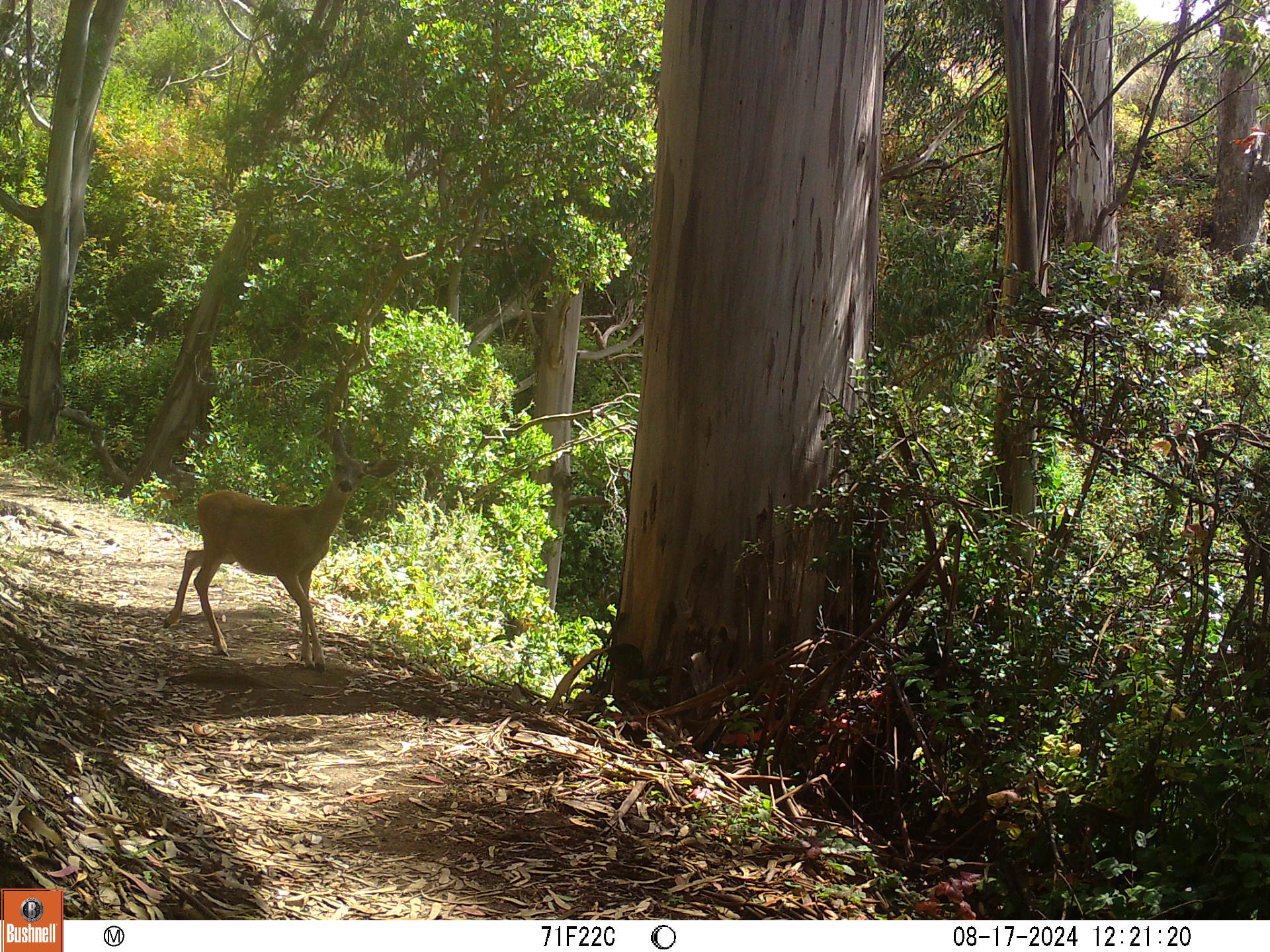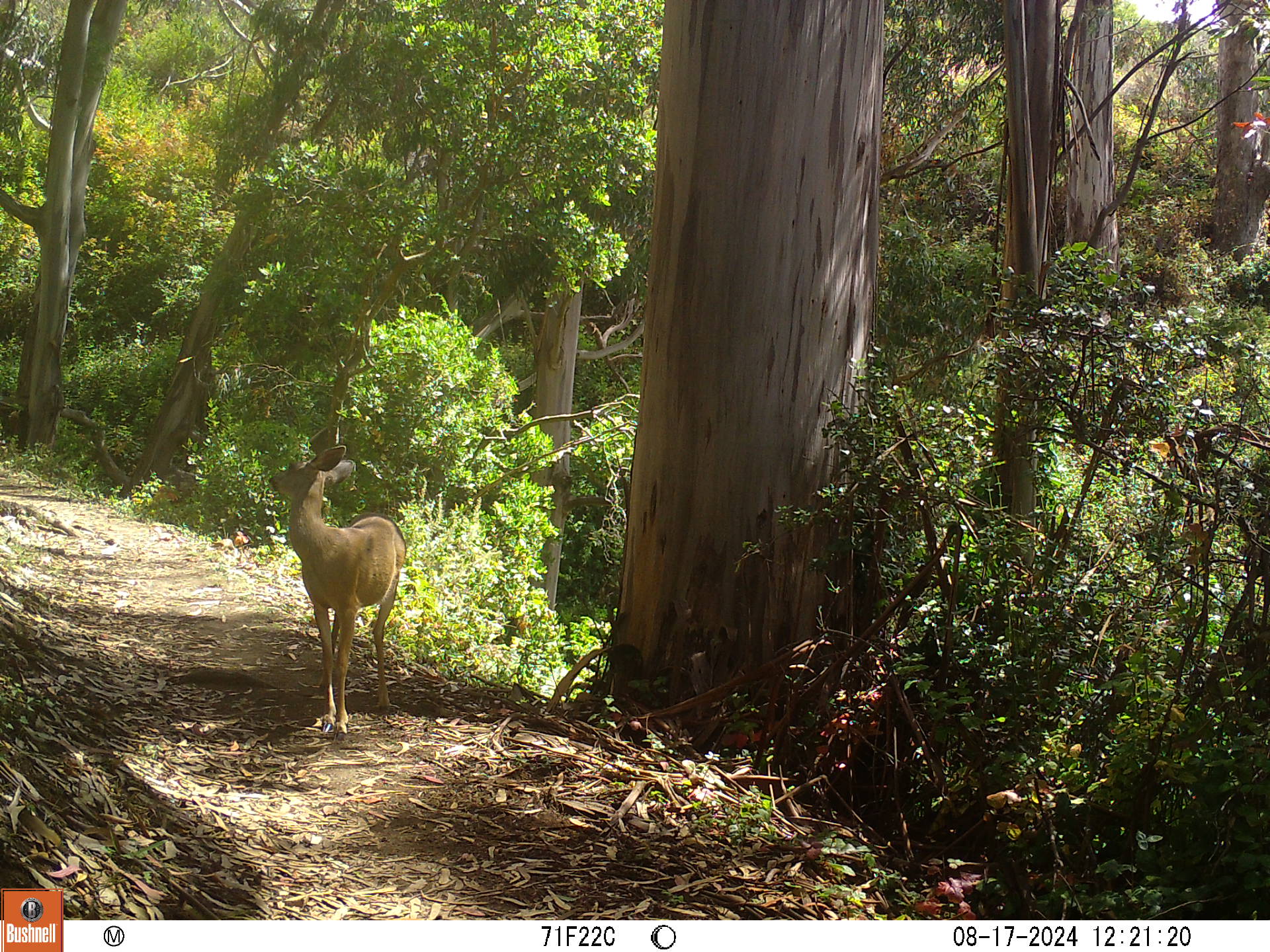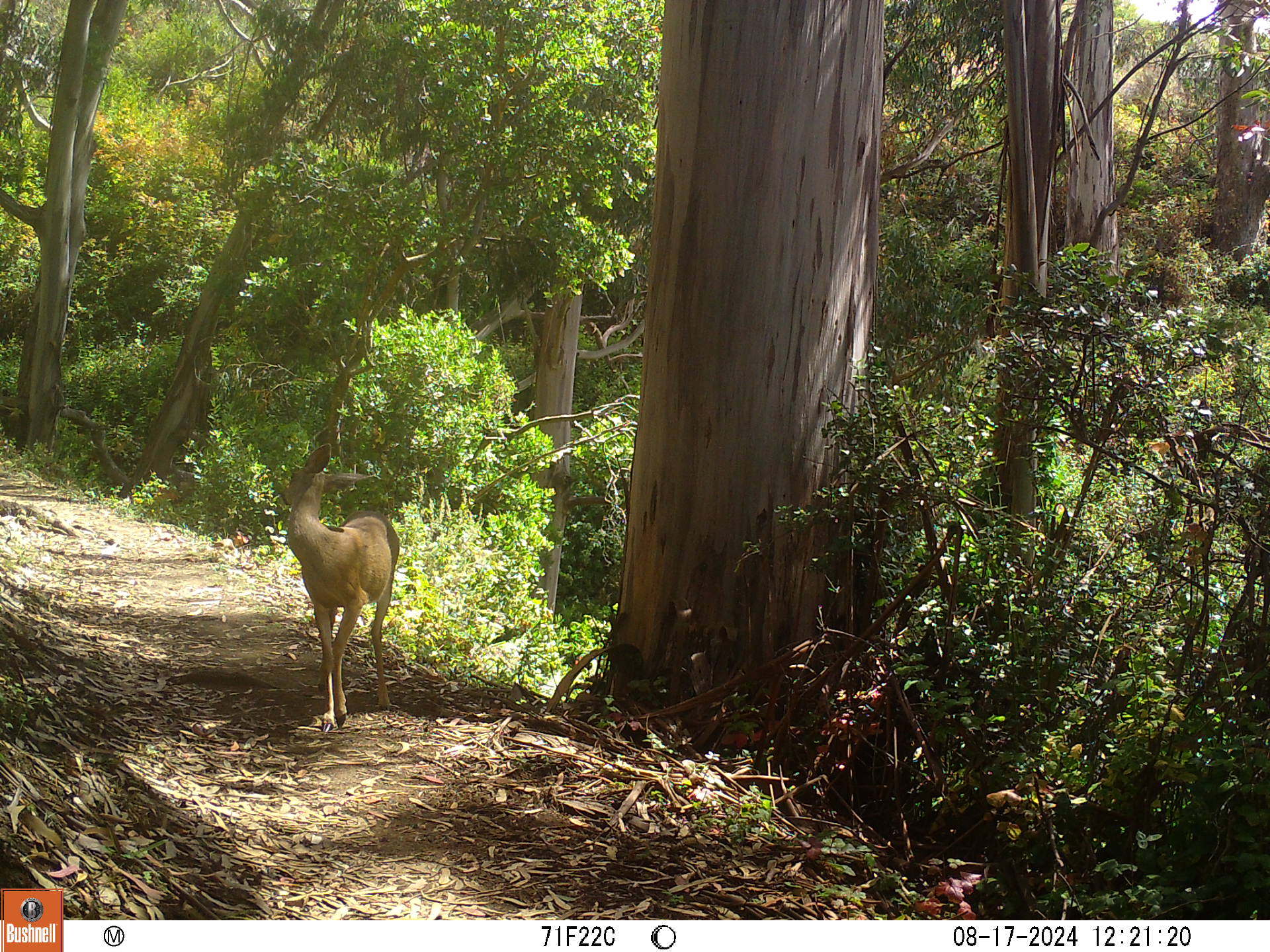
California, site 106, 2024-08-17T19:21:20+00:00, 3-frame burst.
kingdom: Animalia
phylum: Chordata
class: Mammalia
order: Artiodactyla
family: Cervidae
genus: Odocoileus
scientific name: Odocoileus hemionus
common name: mule deer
Mule deer (Odocoileus hemionus).